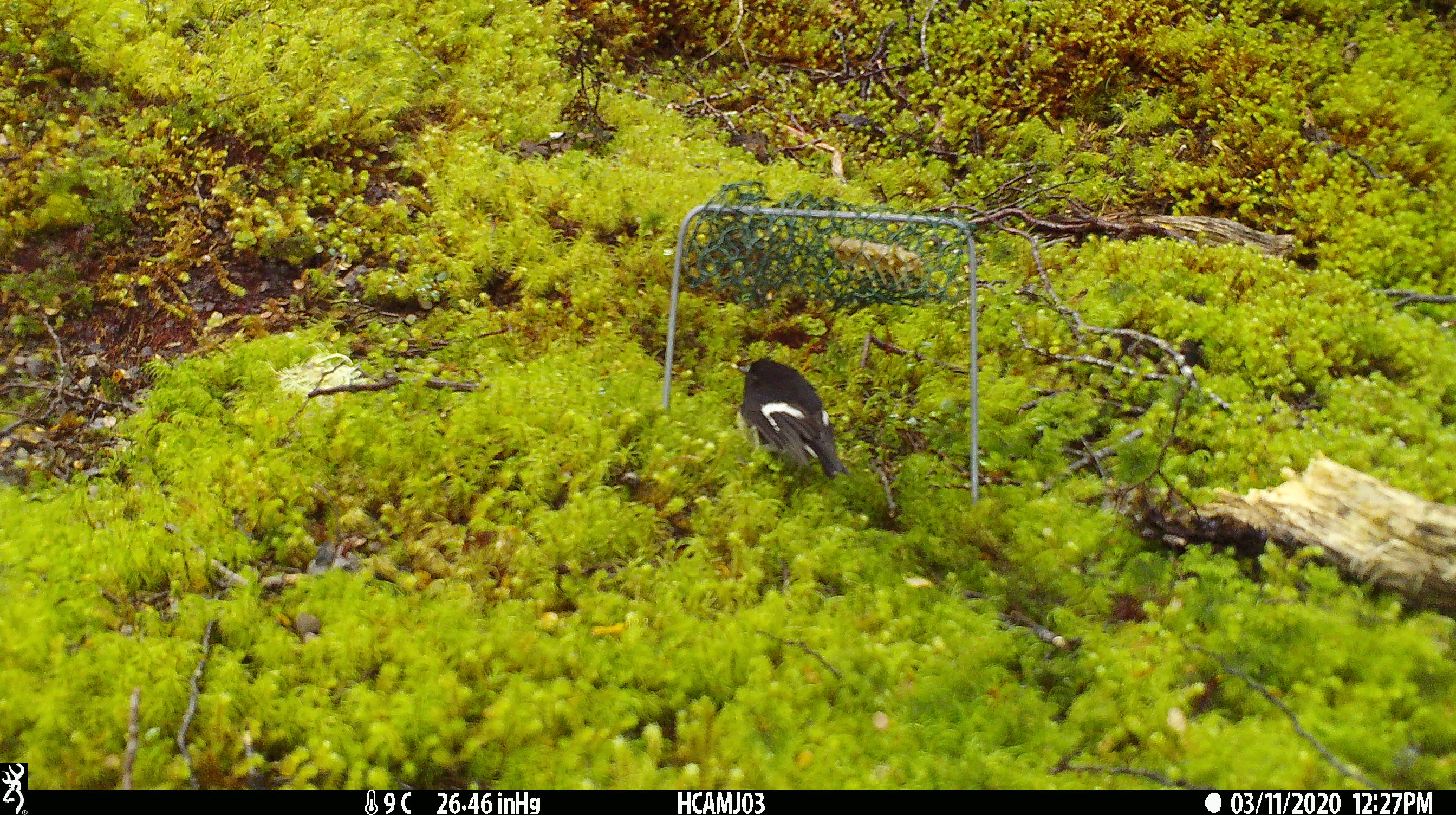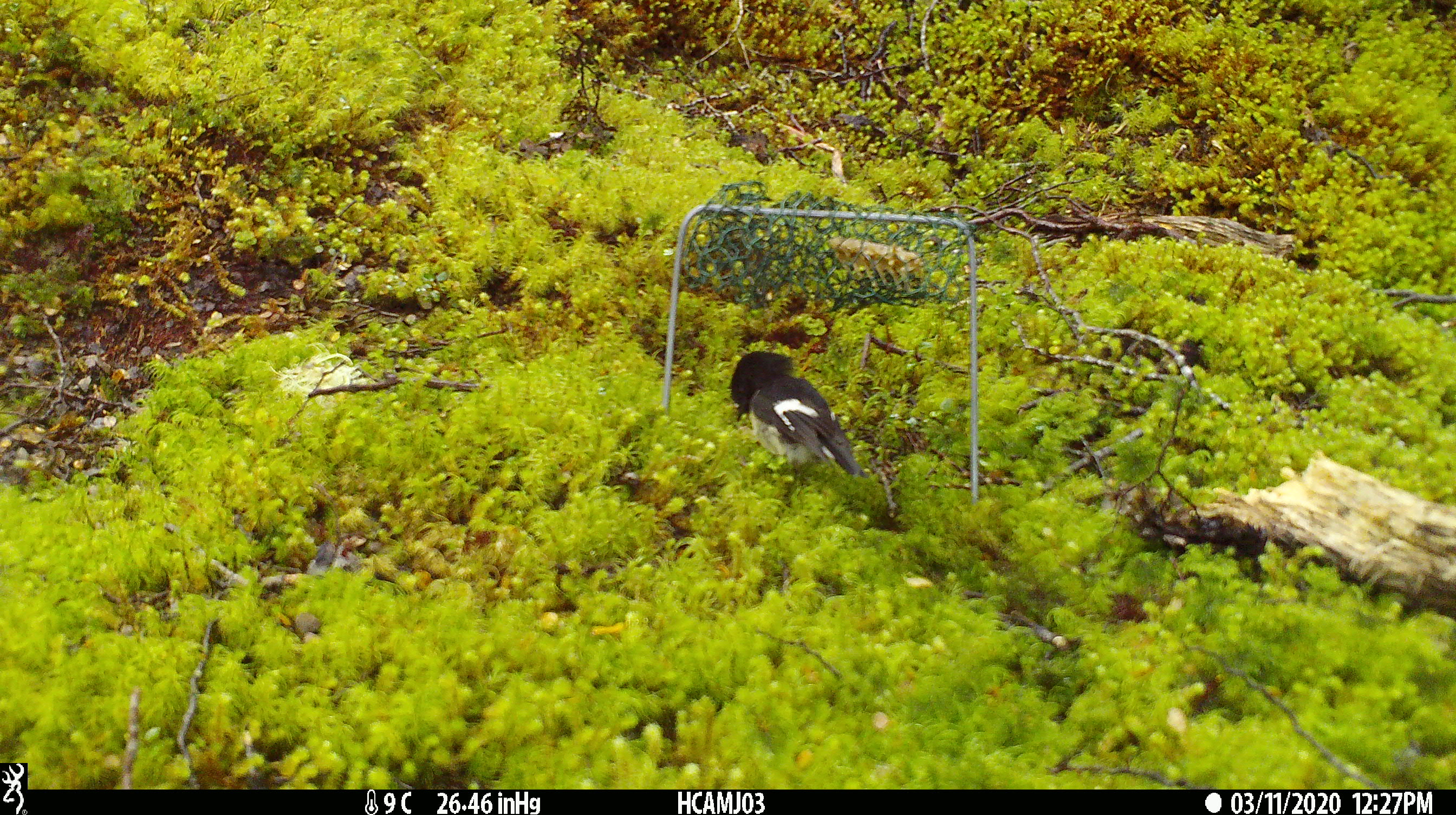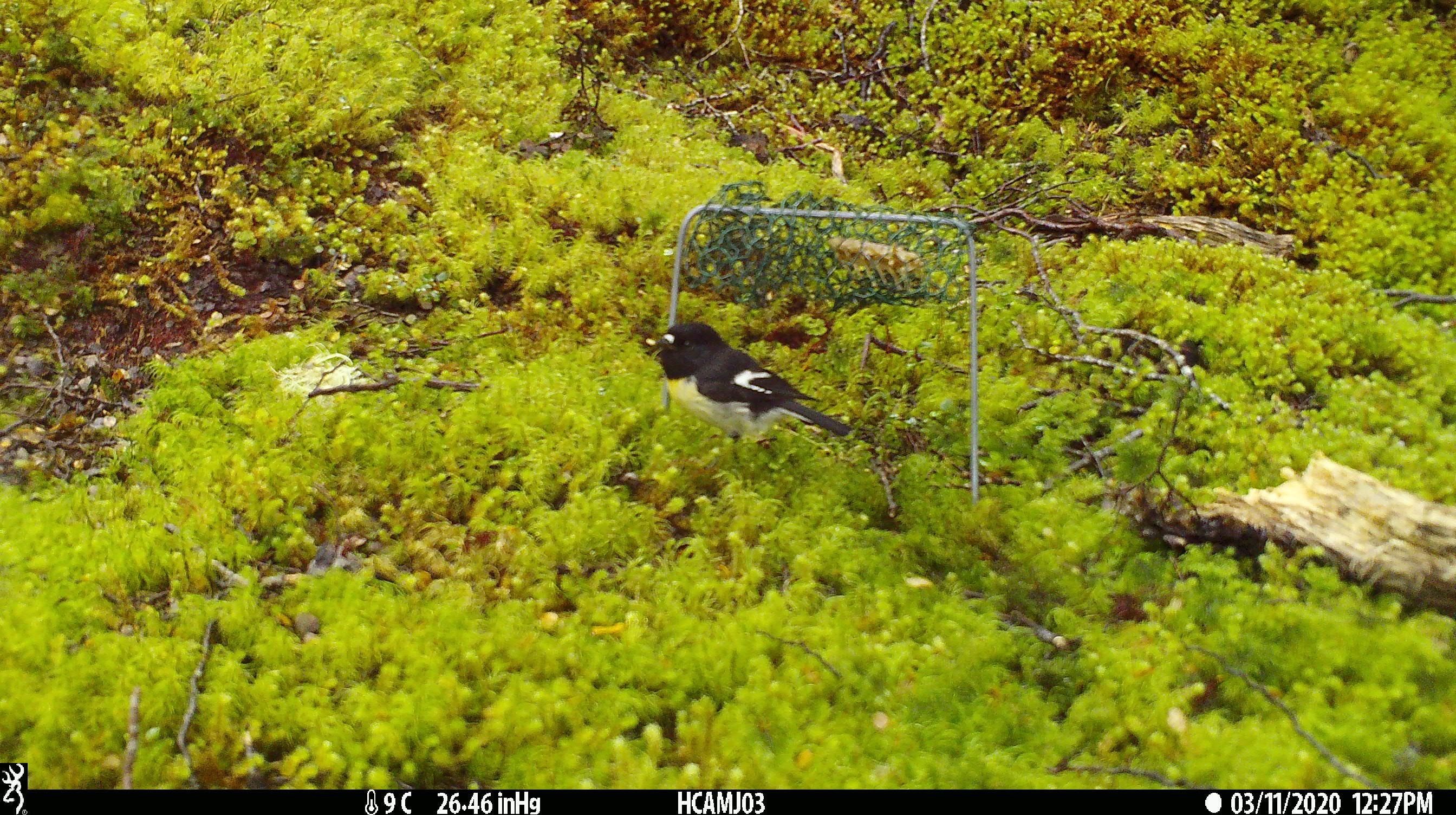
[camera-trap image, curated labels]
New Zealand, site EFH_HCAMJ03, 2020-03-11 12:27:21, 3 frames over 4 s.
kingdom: Animalia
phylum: Chordata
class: Aves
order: Passeriformes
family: Petroicidae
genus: Petroica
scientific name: Petroica macrocephala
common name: tomtit